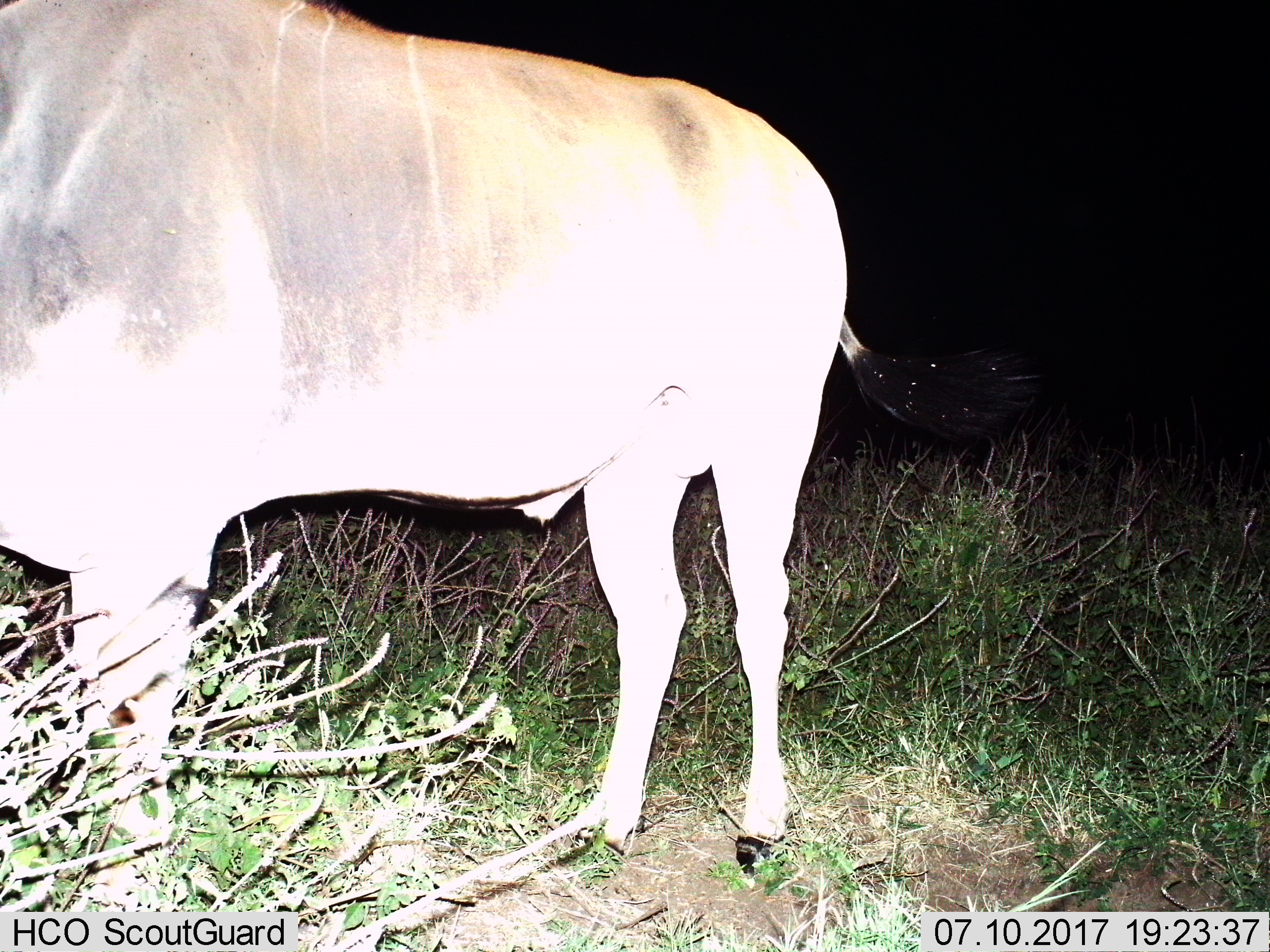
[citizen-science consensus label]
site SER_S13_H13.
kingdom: Animalia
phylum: Chordata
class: Mammalia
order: Artiodactyla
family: Bovidae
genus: Tragelaphus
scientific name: Tragelaphus oryx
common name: eland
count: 1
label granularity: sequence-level